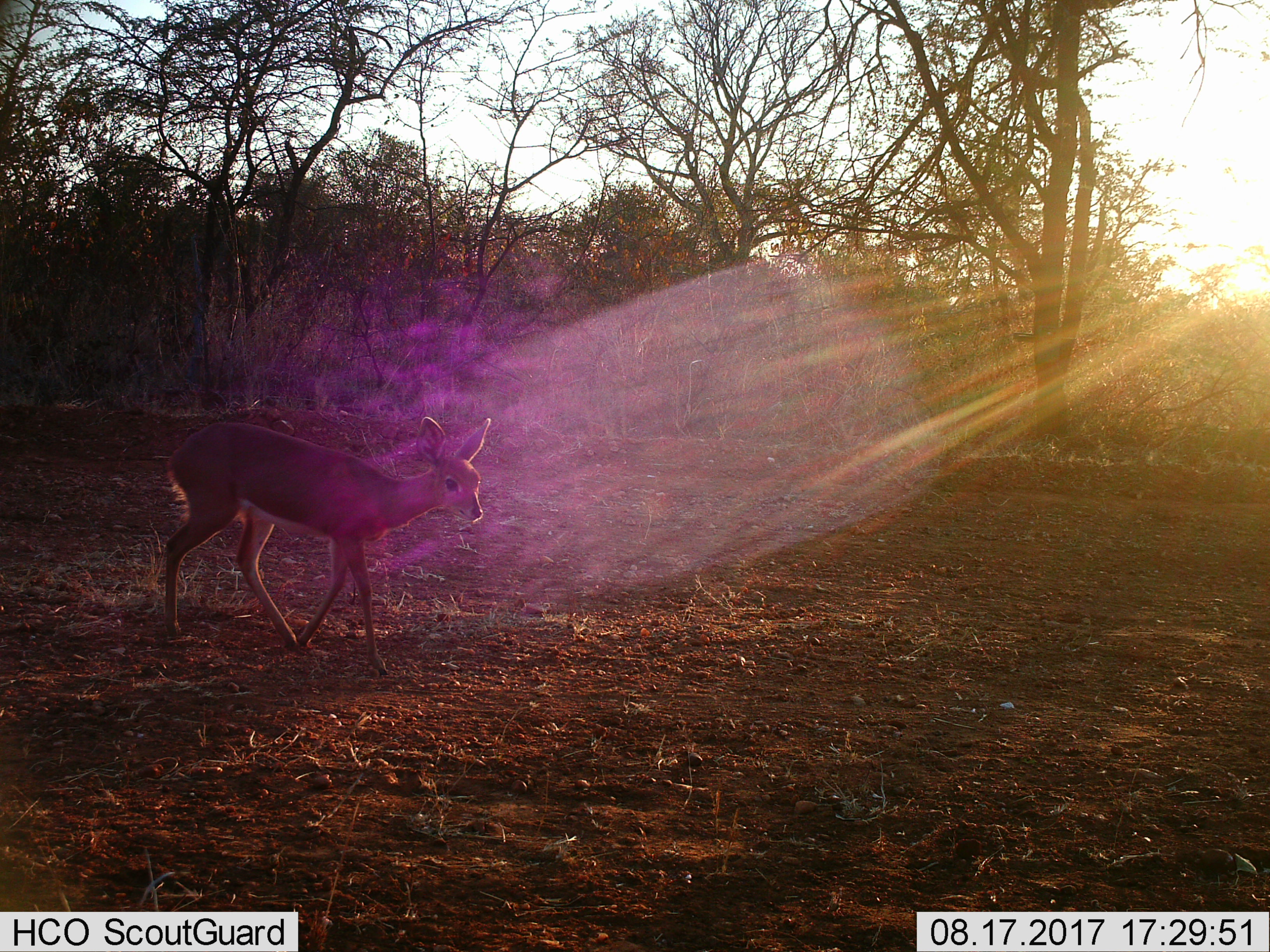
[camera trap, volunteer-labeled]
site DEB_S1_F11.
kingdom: Animalia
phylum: Chordata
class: Mammalia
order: Artiodactyla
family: Bovidae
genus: Raphicerus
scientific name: Raphicerus campestris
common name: steenbok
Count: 1.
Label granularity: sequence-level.